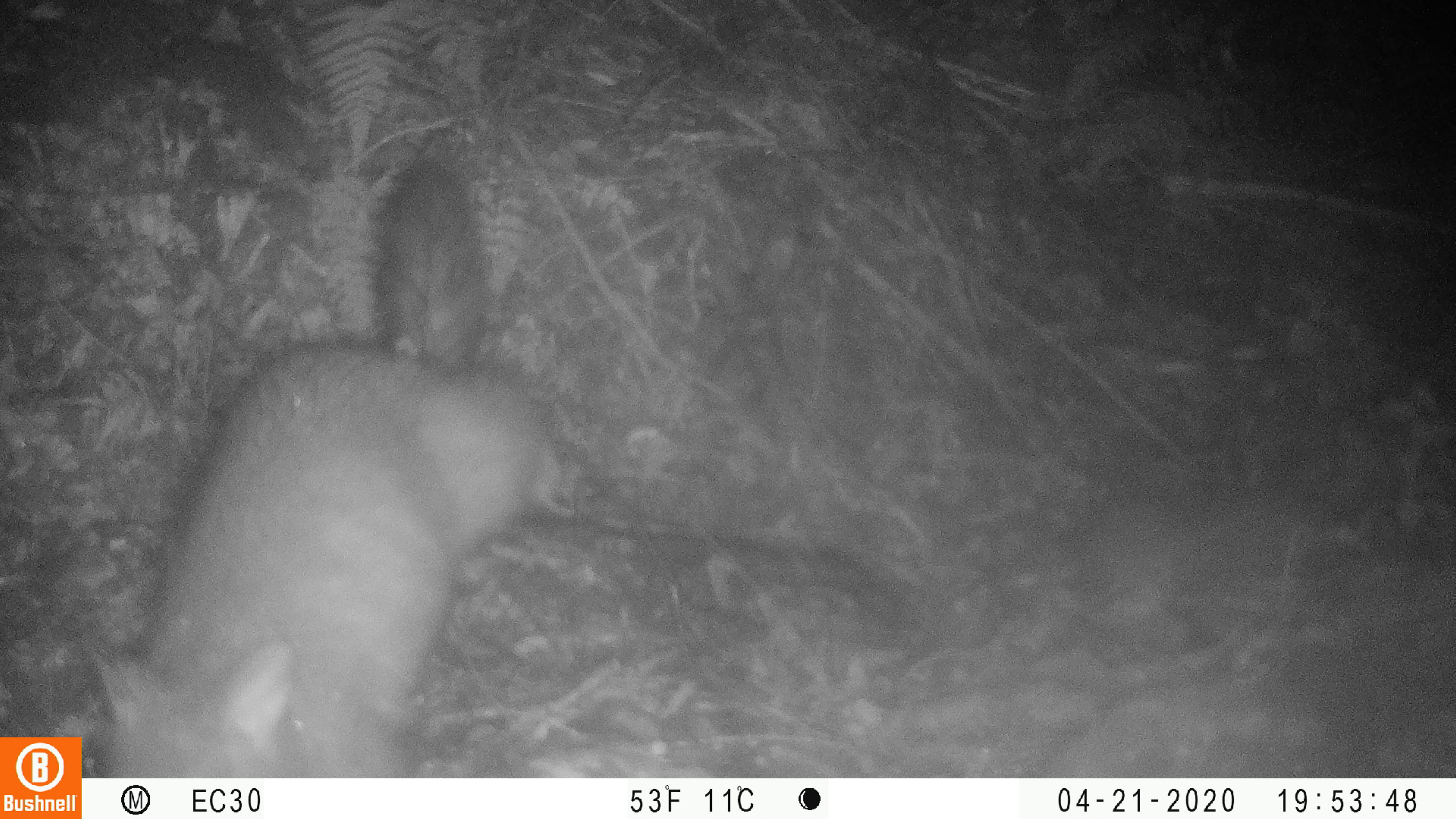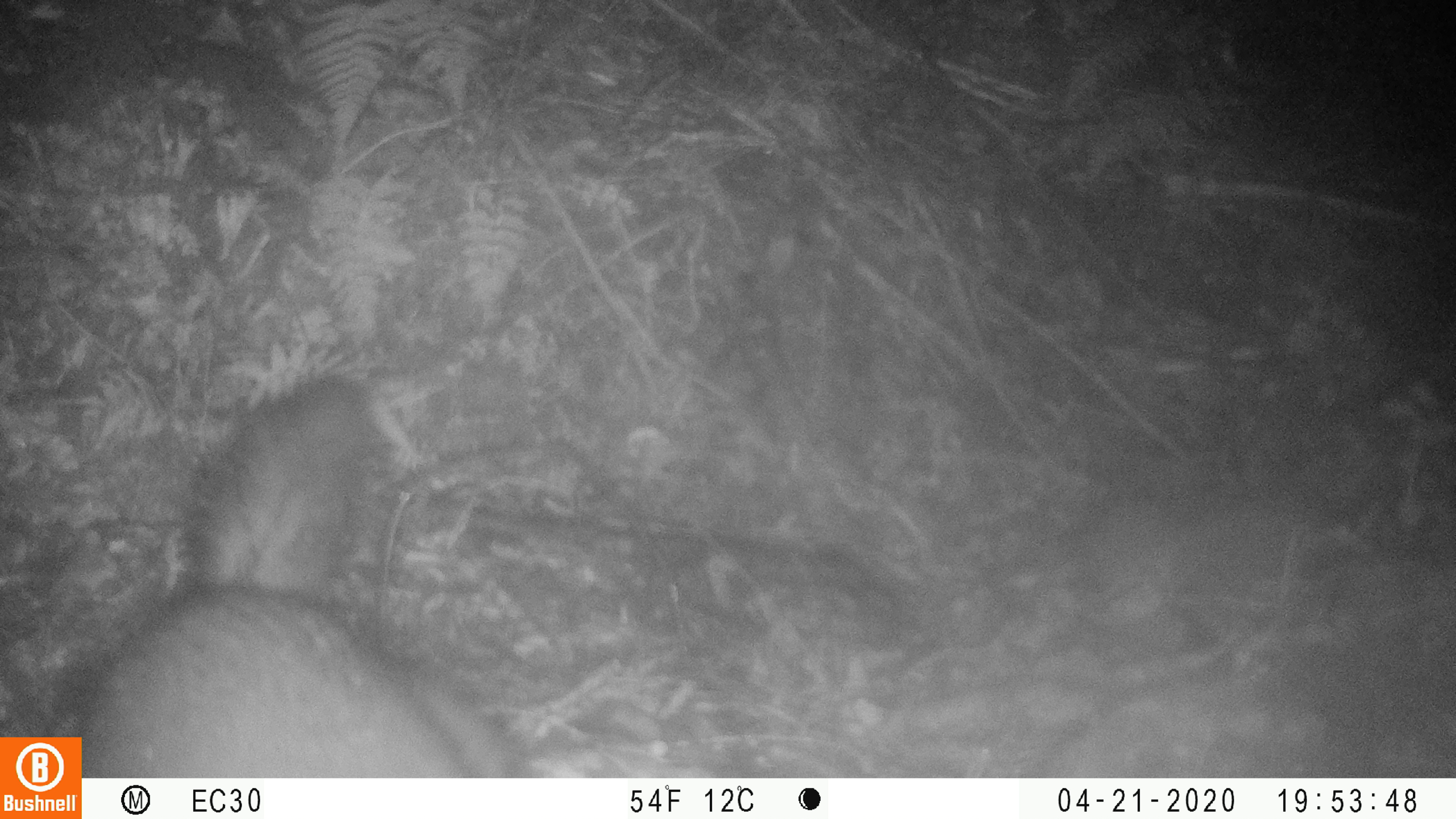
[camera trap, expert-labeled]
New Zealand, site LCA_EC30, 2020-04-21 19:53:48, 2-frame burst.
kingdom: Animalia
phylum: Chordata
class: Mammalia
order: Diprotodontia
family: Phalangeridae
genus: Trichosurus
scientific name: Trichosurus vulpecula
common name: common brushtail possum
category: possum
Possum (common brushtail possum) (Trichosurus vulpecula).